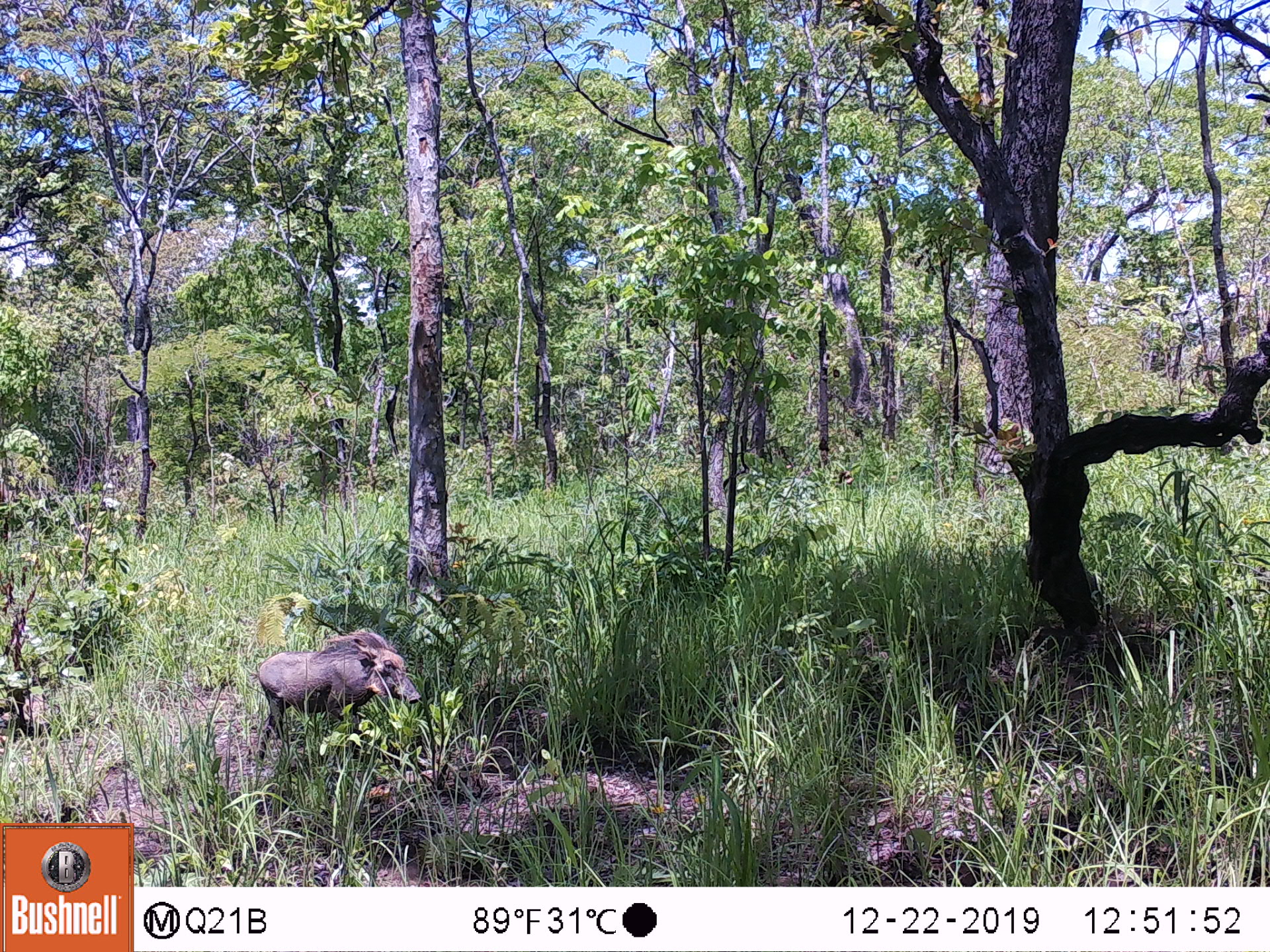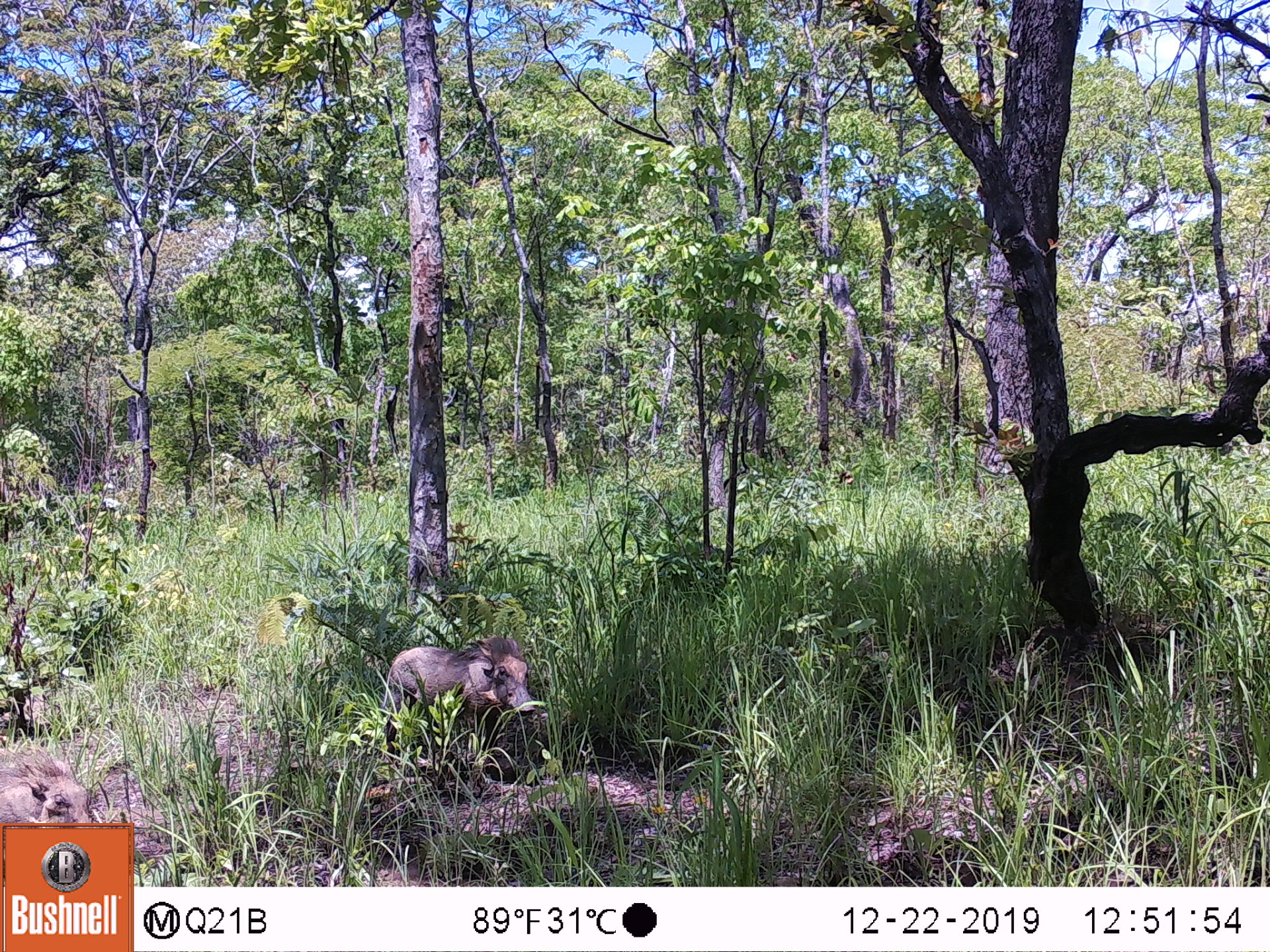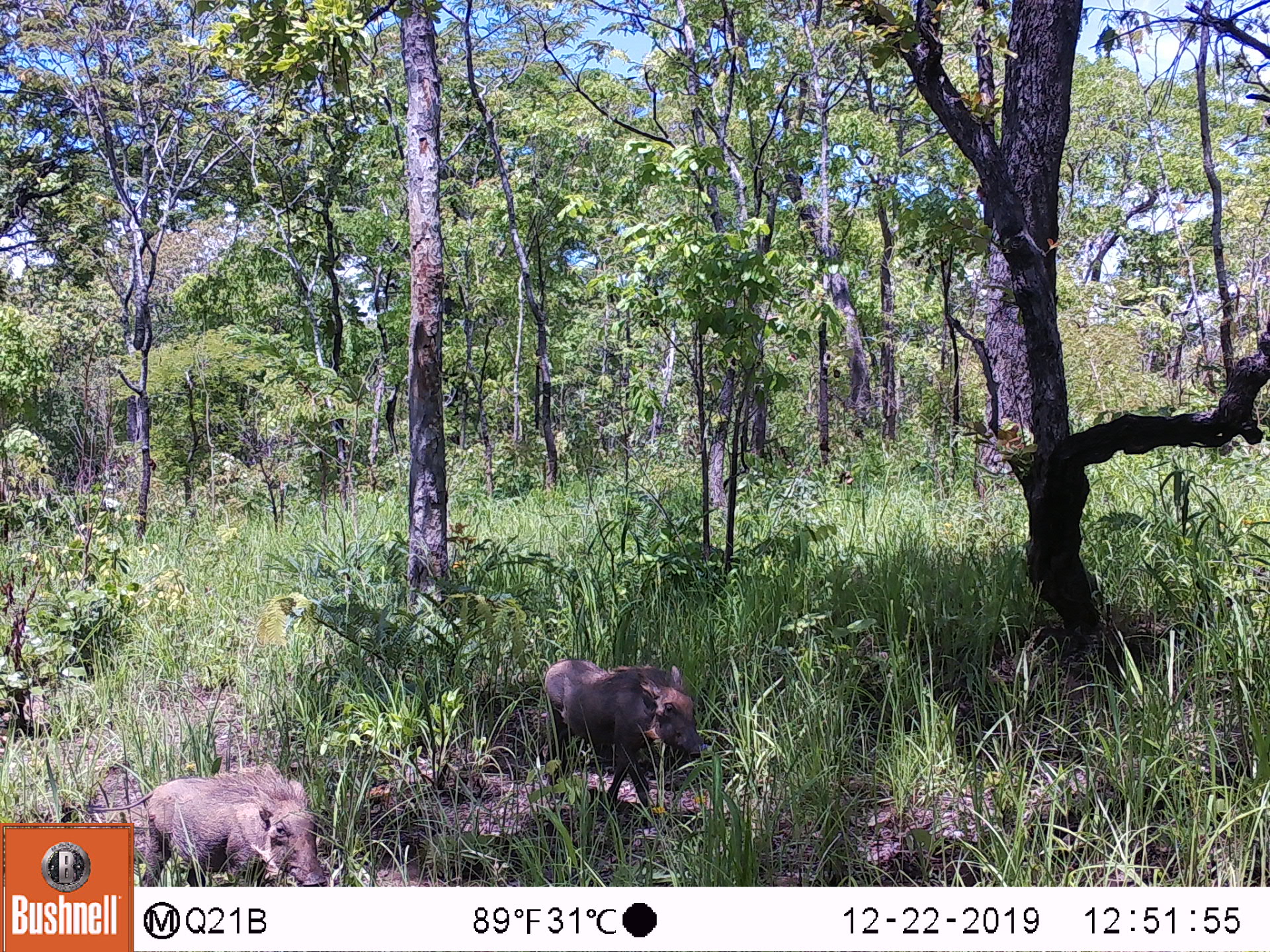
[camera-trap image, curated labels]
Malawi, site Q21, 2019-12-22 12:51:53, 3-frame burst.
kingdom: Animalia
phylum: Chordata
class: Mammalia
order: Artiodactyla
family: Suidae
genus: Phacochoerus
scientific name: Phacochoerus africanus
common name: common warthog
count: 1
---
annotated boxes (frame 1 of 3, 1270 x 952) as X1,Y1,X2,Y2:
common warthog: 253,631,420,759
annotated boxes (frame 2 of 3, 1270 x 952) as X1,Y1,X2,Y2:
common warthog: 383,634,536,757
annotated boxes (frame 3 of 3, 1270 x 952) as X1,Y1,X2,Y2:
common warthog: 533,658,710,799; 136,766,329,883